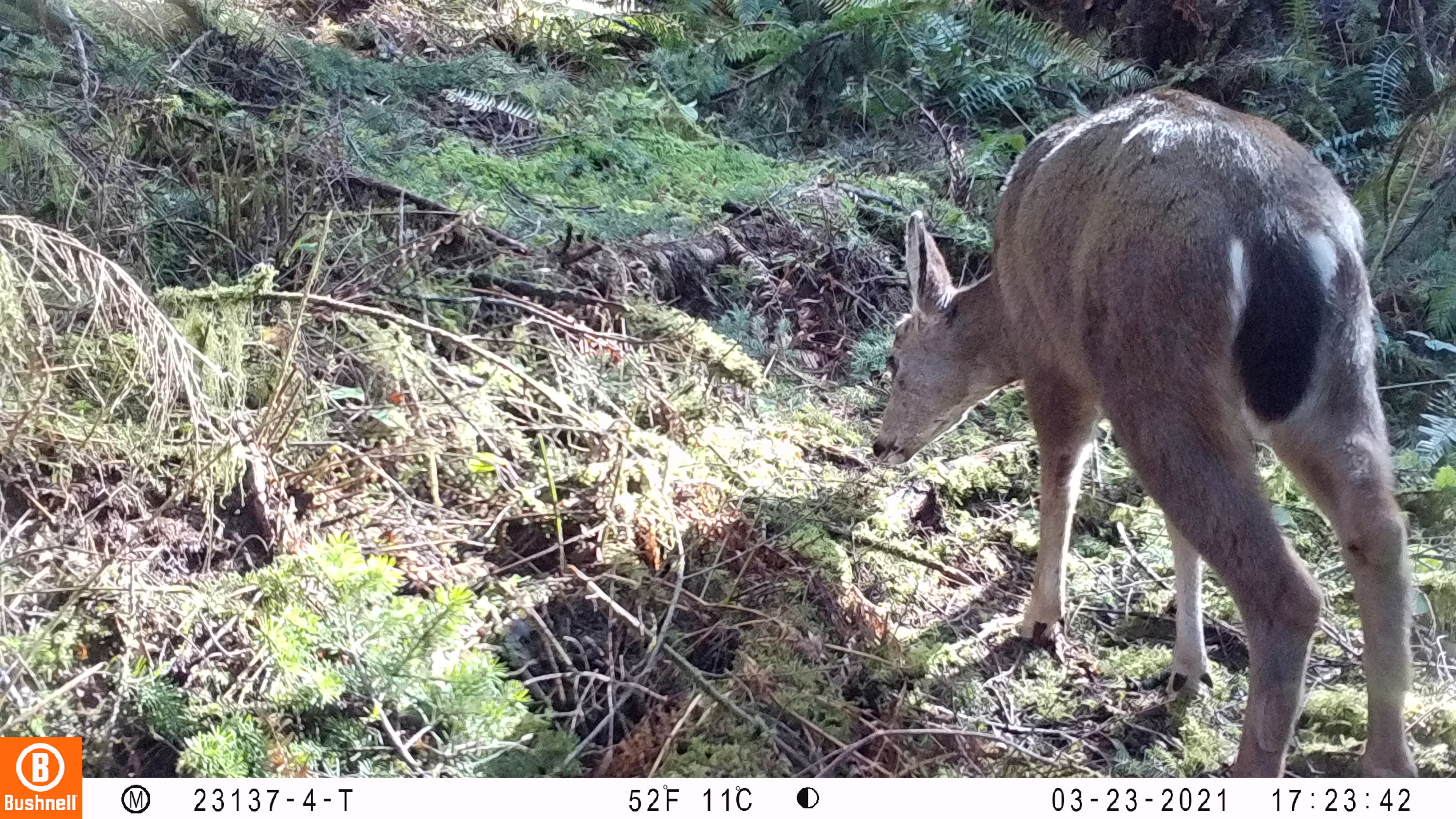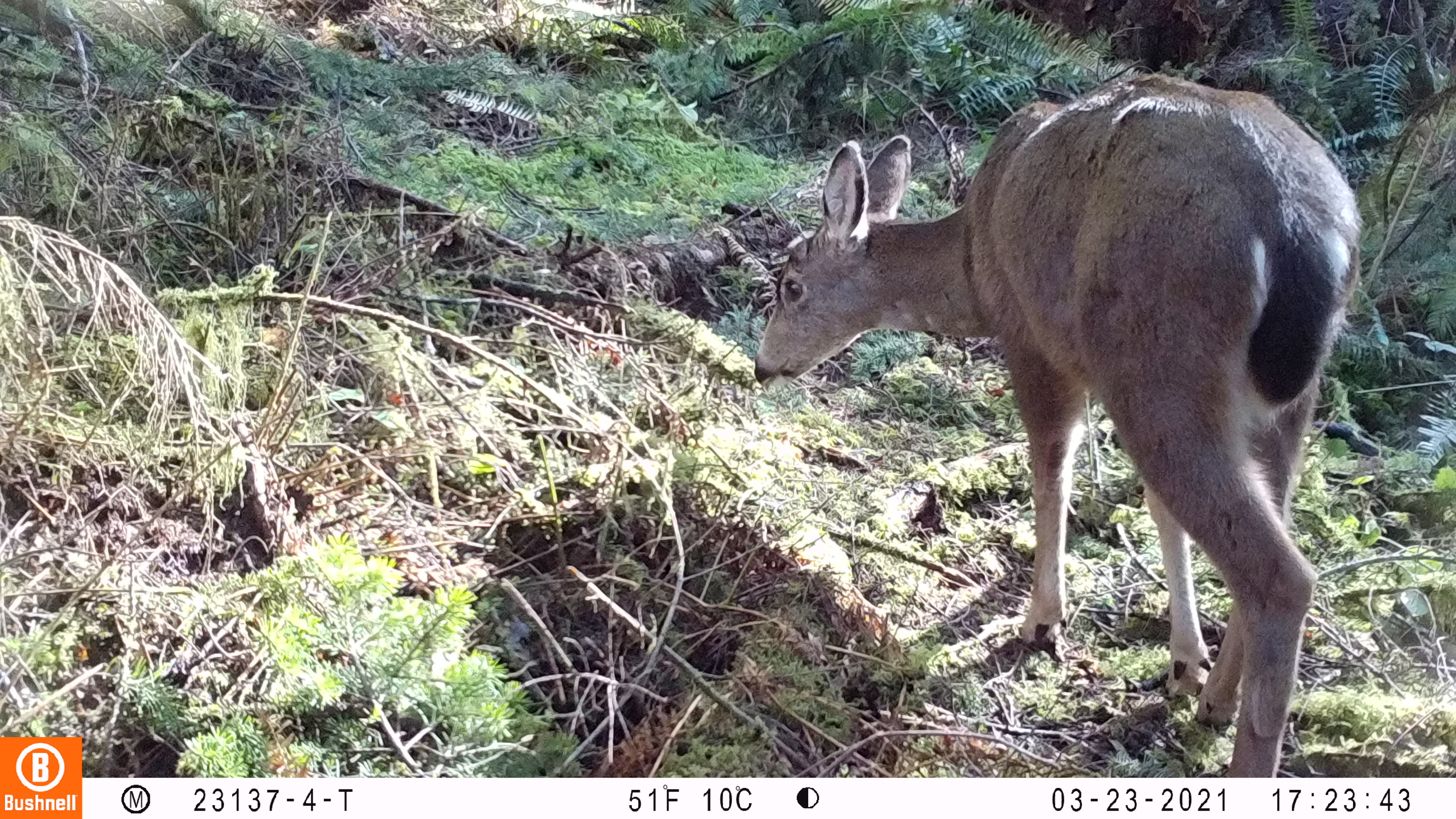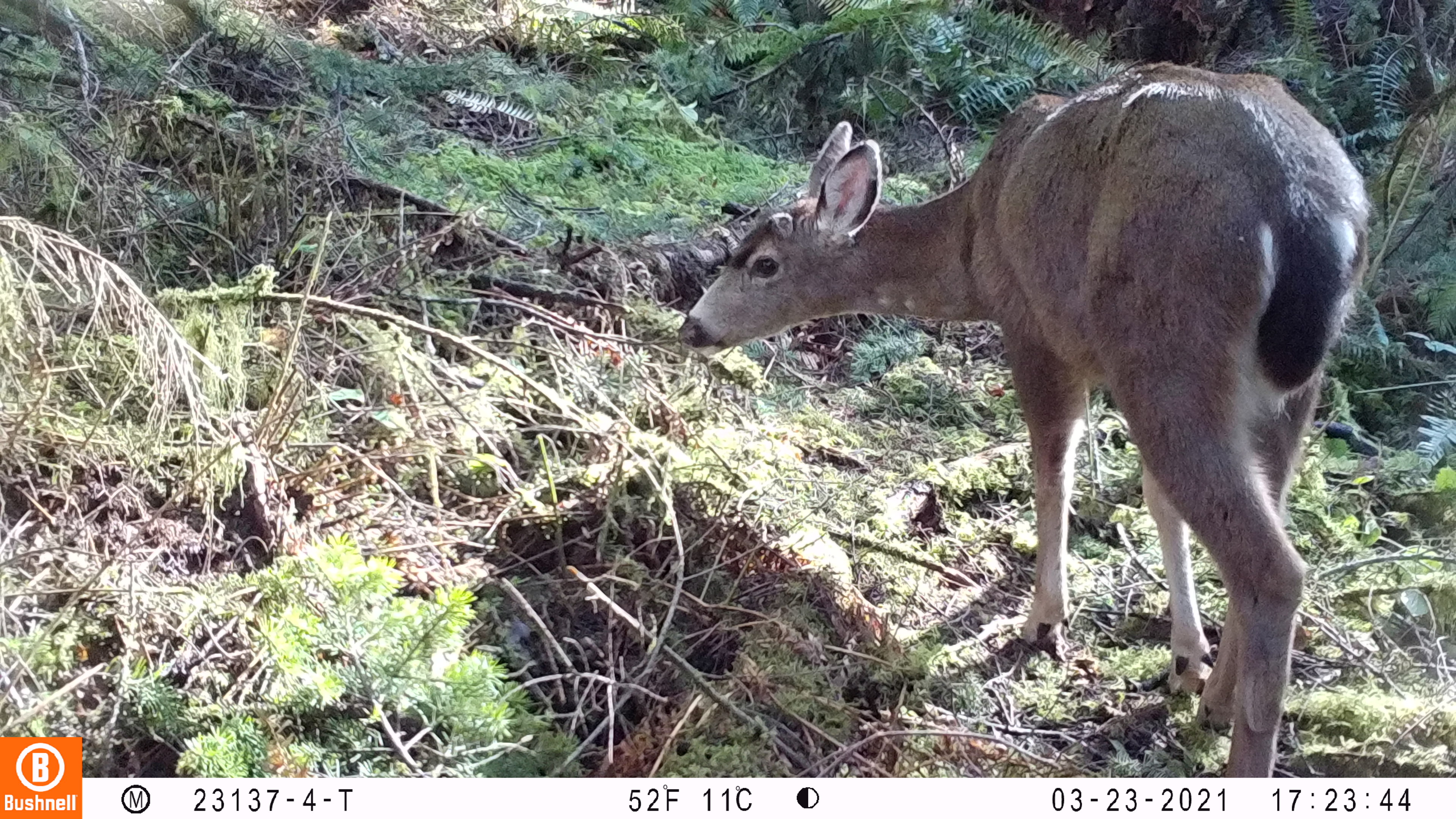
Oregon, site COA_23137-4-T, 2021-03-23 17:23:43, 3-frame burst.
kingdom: Animalia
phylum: Chordata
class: Mammalia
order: Artiodactyla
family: Cervidae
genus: Odocoileus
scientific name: Odocoileus hemionus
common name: black-tailed deer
Black-tailed deer (Odocoileus hemionus).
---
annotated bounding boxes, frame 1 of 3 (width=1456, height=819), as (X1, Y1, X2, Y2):
black-tailed deer: (858, 81, 1428, 776)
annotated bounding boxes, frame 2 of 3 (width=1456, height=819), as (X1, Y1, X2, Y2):
black-tailed deer: (745, 74, 1356, 777)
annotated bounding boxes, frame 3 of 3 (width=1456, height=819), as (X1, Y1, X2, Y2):
black-tailed deer: (671, 58, 1377, 776)